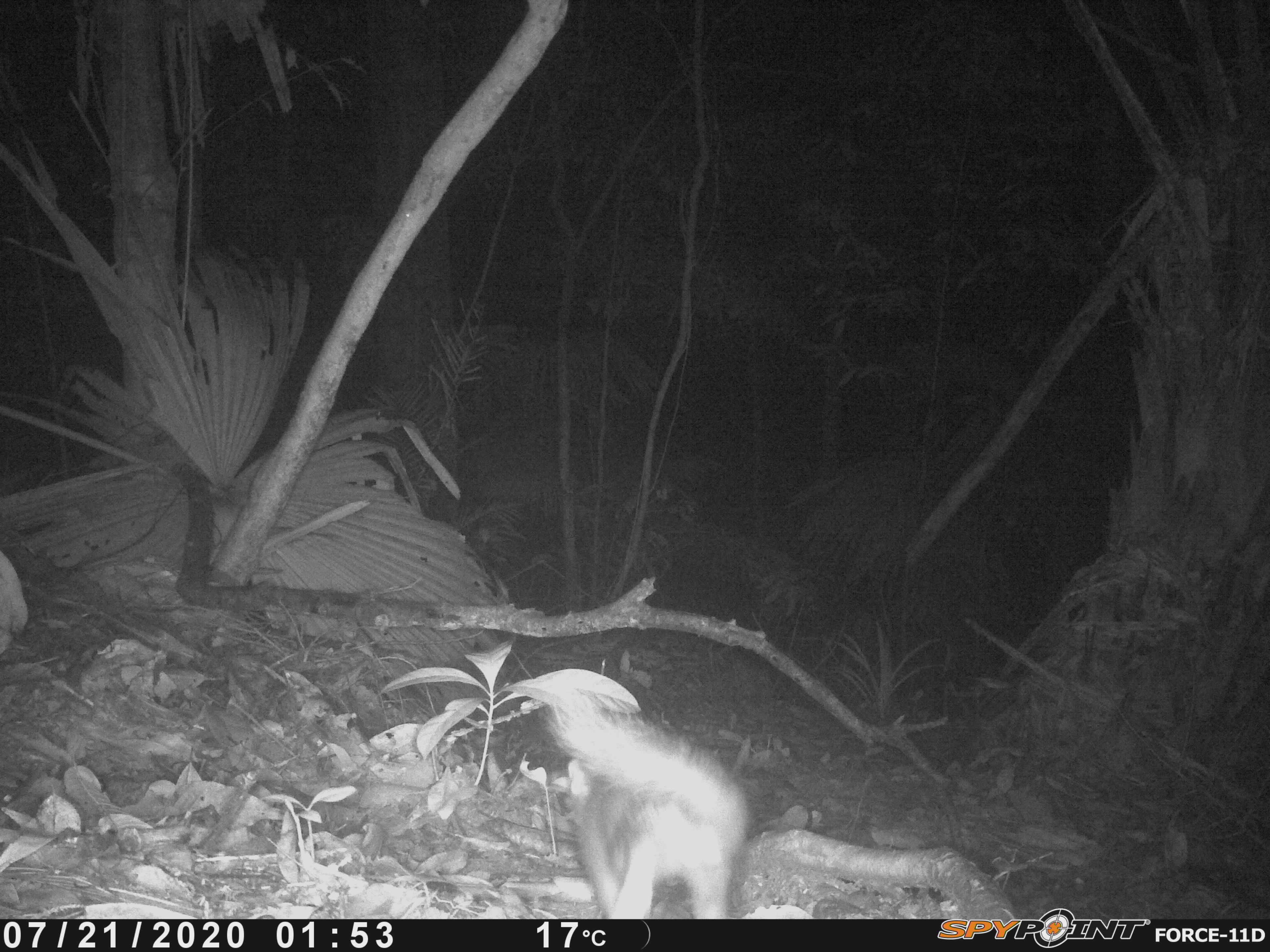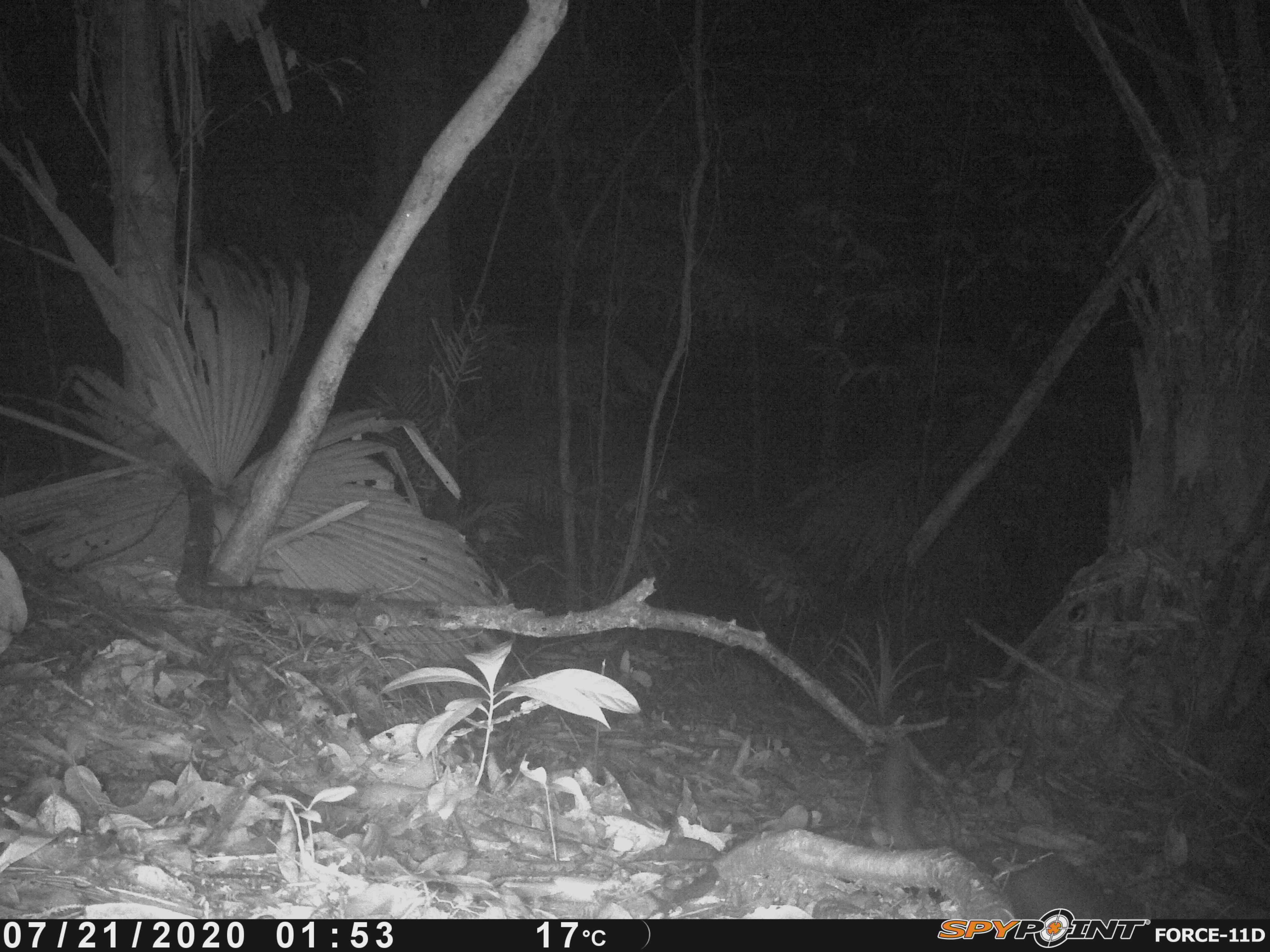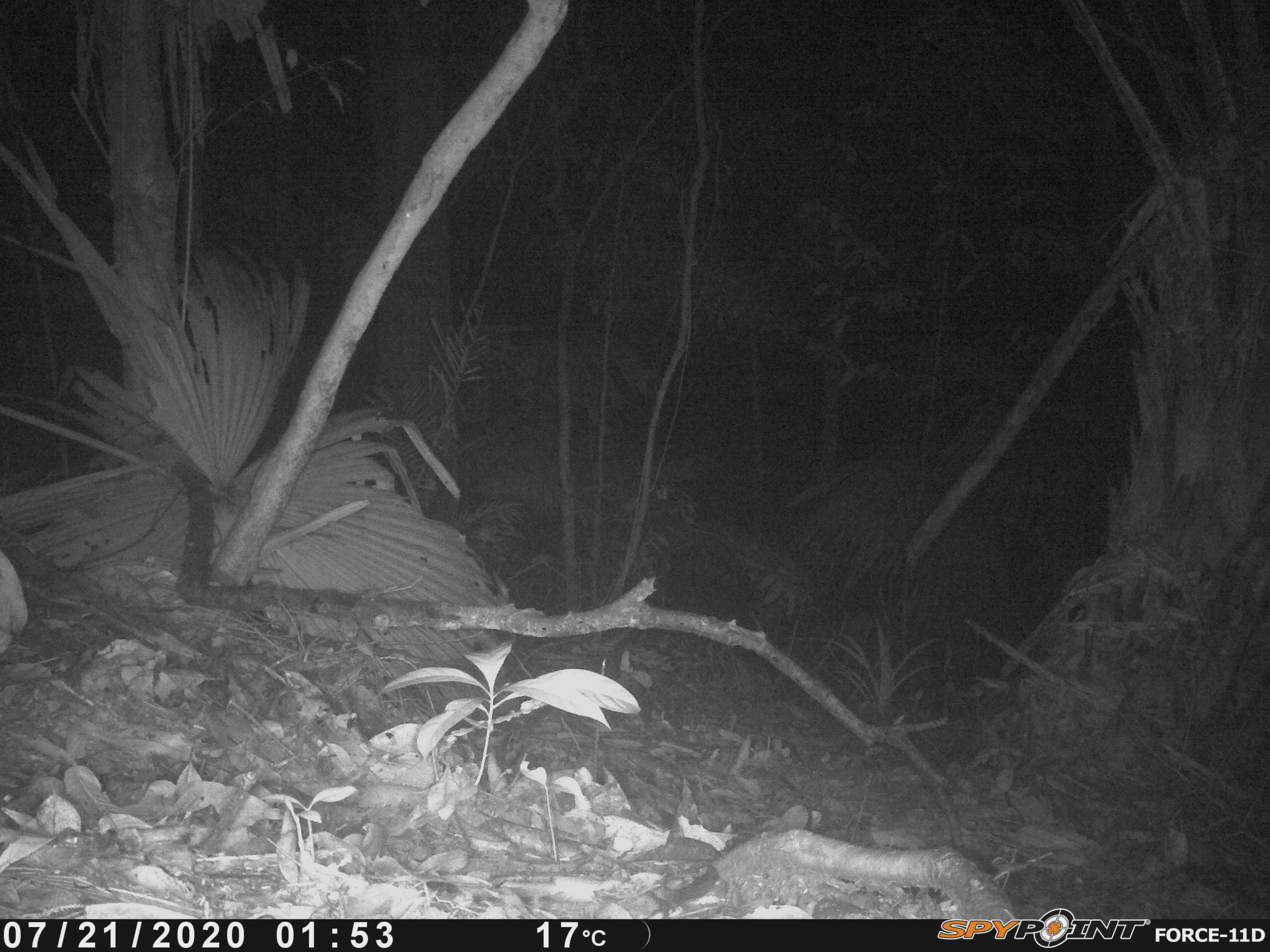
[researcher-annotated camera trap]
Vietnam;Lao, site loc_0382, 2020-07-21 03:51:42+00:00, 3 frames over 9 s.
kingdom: Animalia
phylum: Chordata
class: Mammalia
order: Carnivora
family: Mustelidae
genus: Melogale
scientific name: Melogale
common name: ferret badger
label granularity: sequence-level